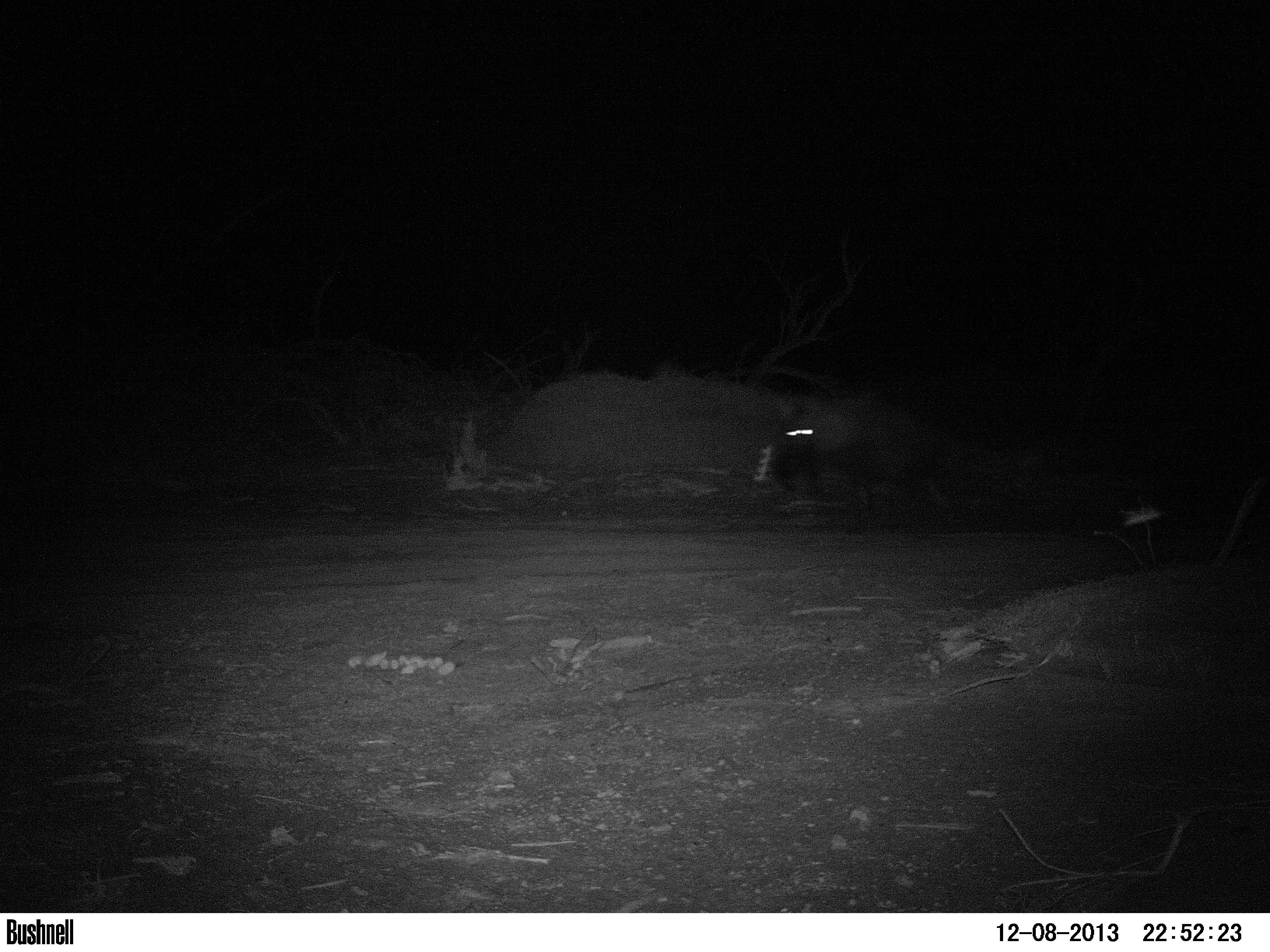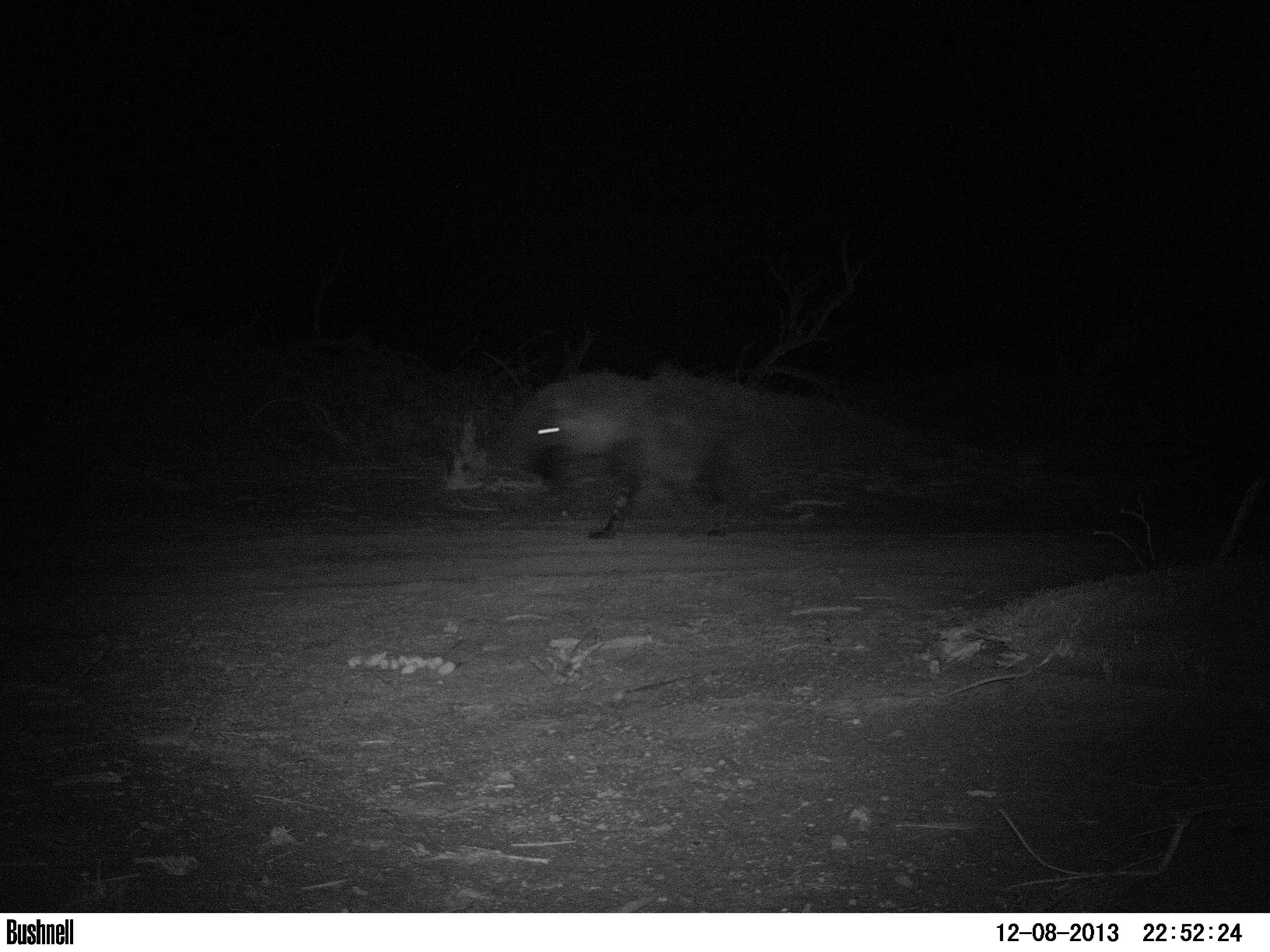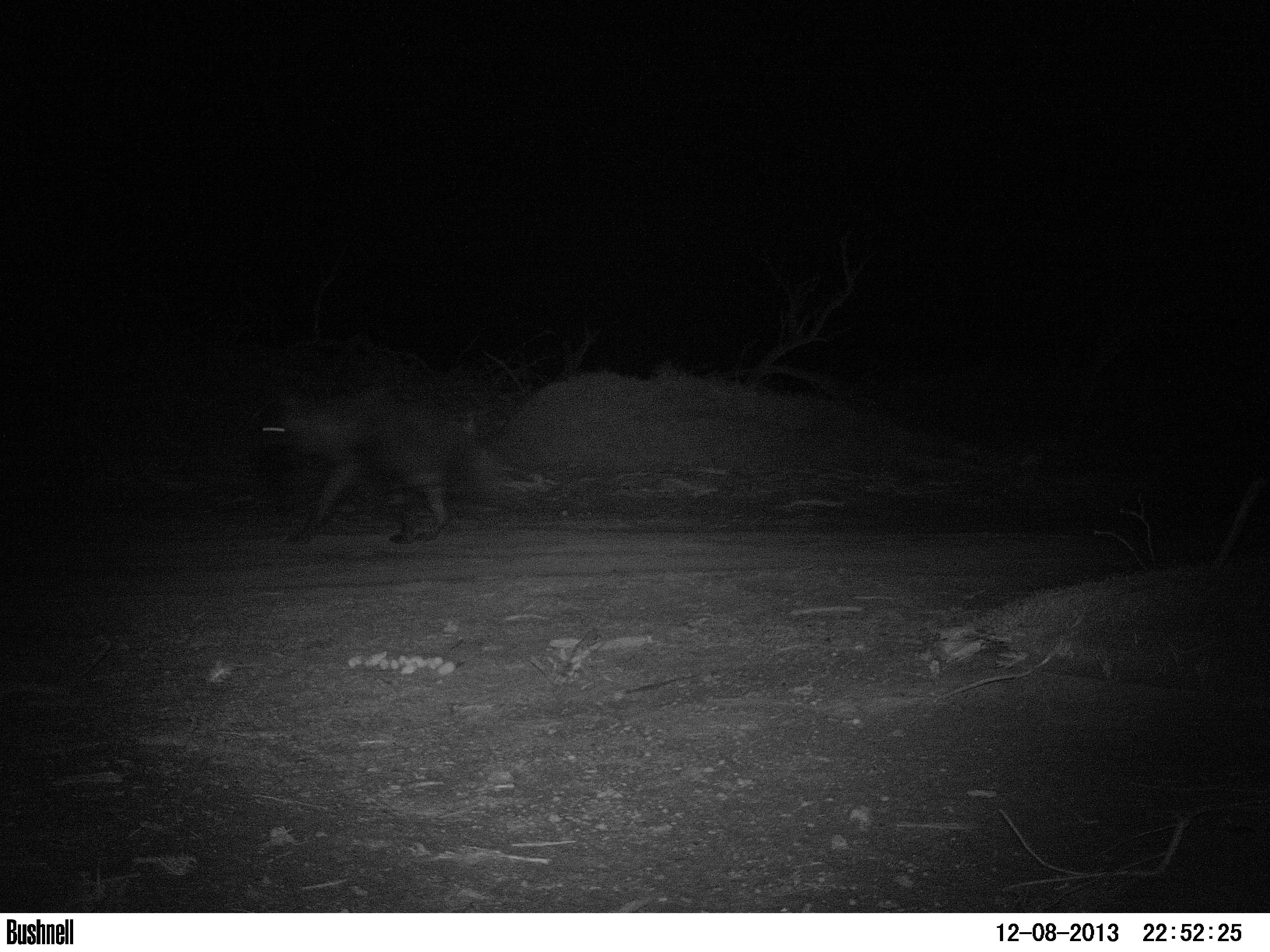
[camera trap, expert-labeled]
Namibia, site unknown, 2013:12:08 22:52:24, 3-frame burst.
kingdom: Animalia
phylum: Chordata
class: Mammalia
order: Carnivora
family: Hyaenidae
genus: Parahyaena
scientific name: Parahyaena brunnea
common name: brown hyena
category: hyaena brunnea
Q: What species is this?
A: Hyaena brunnea (brown hyena) (Parahyaena brunnea).